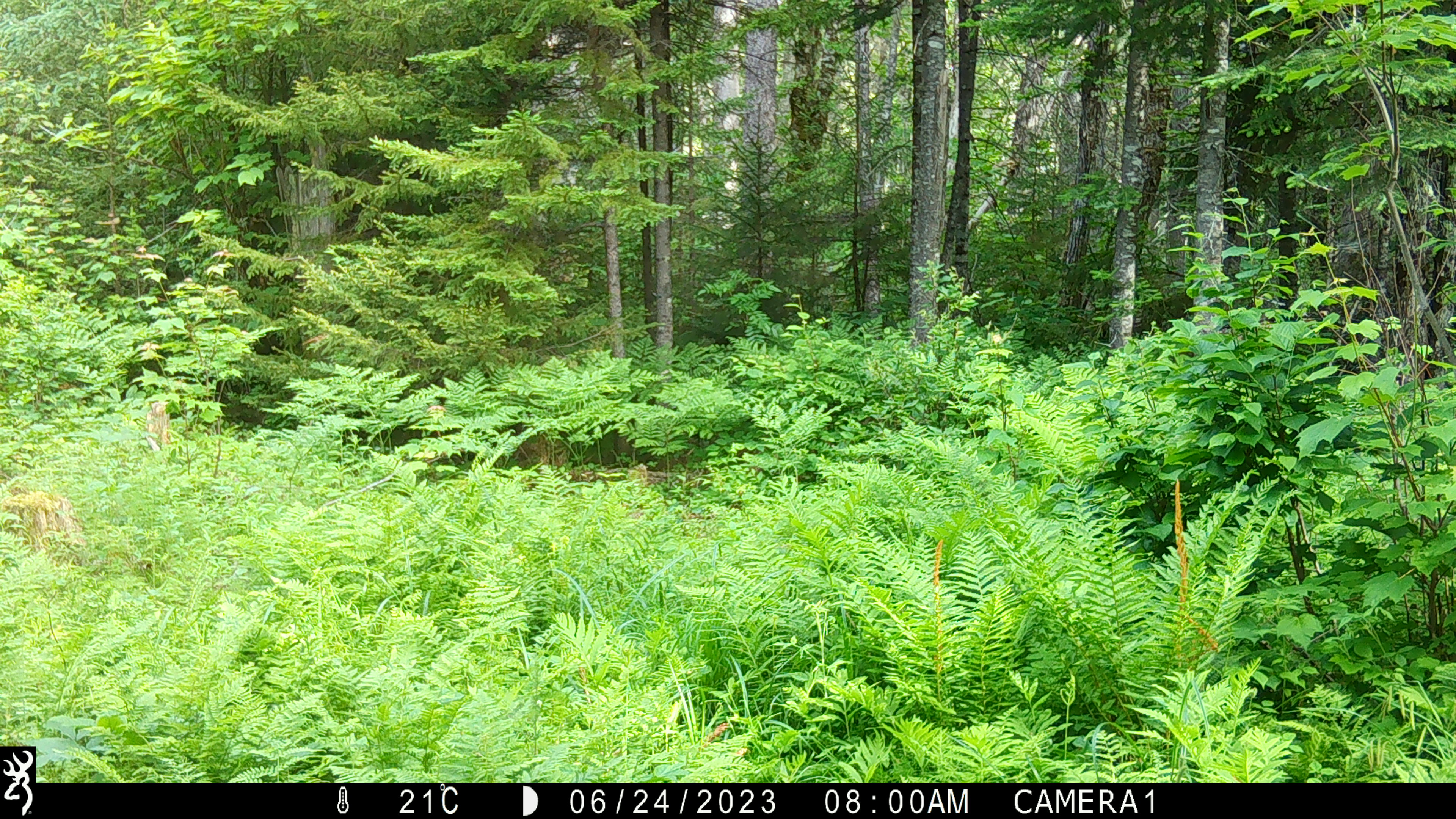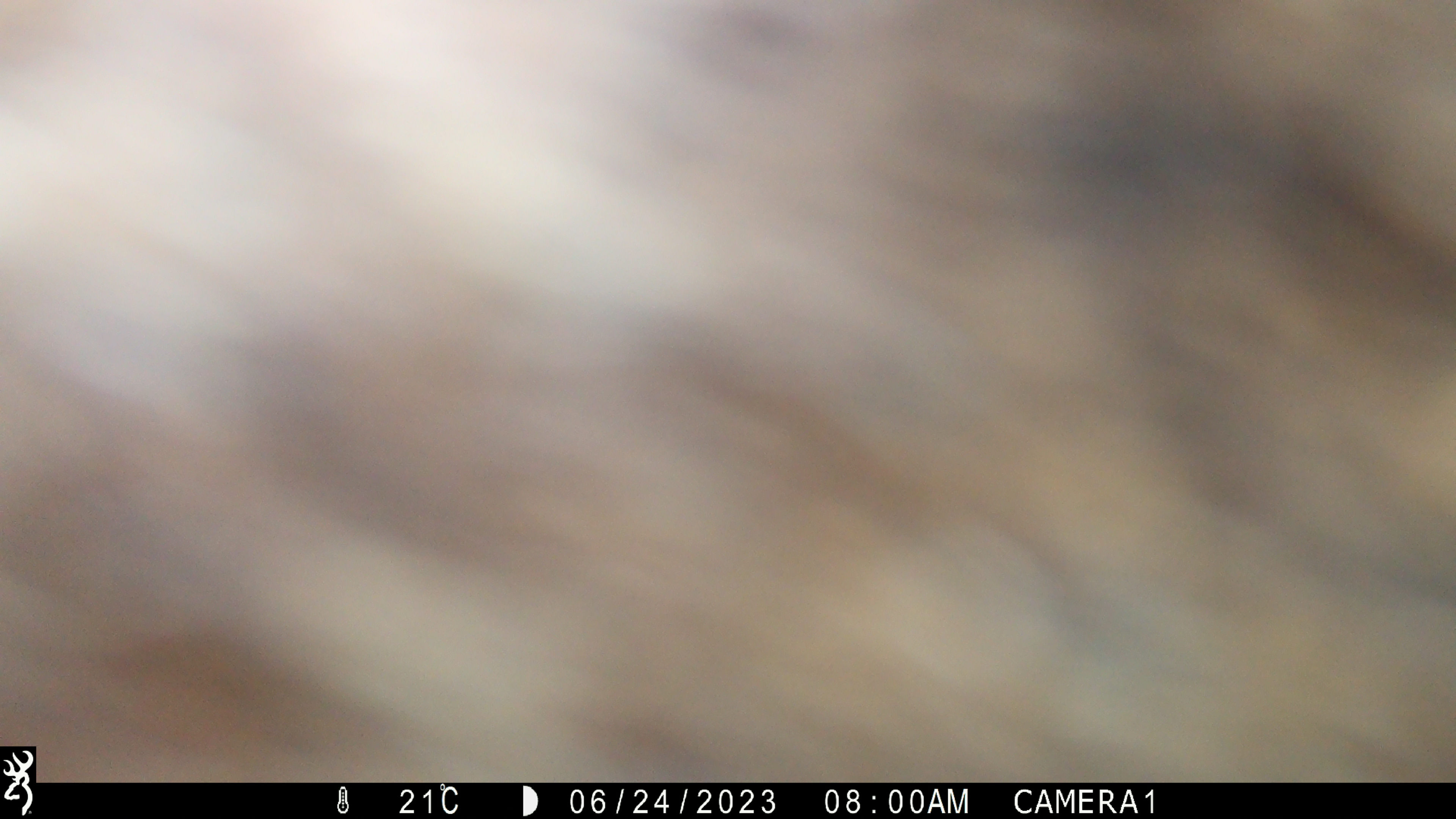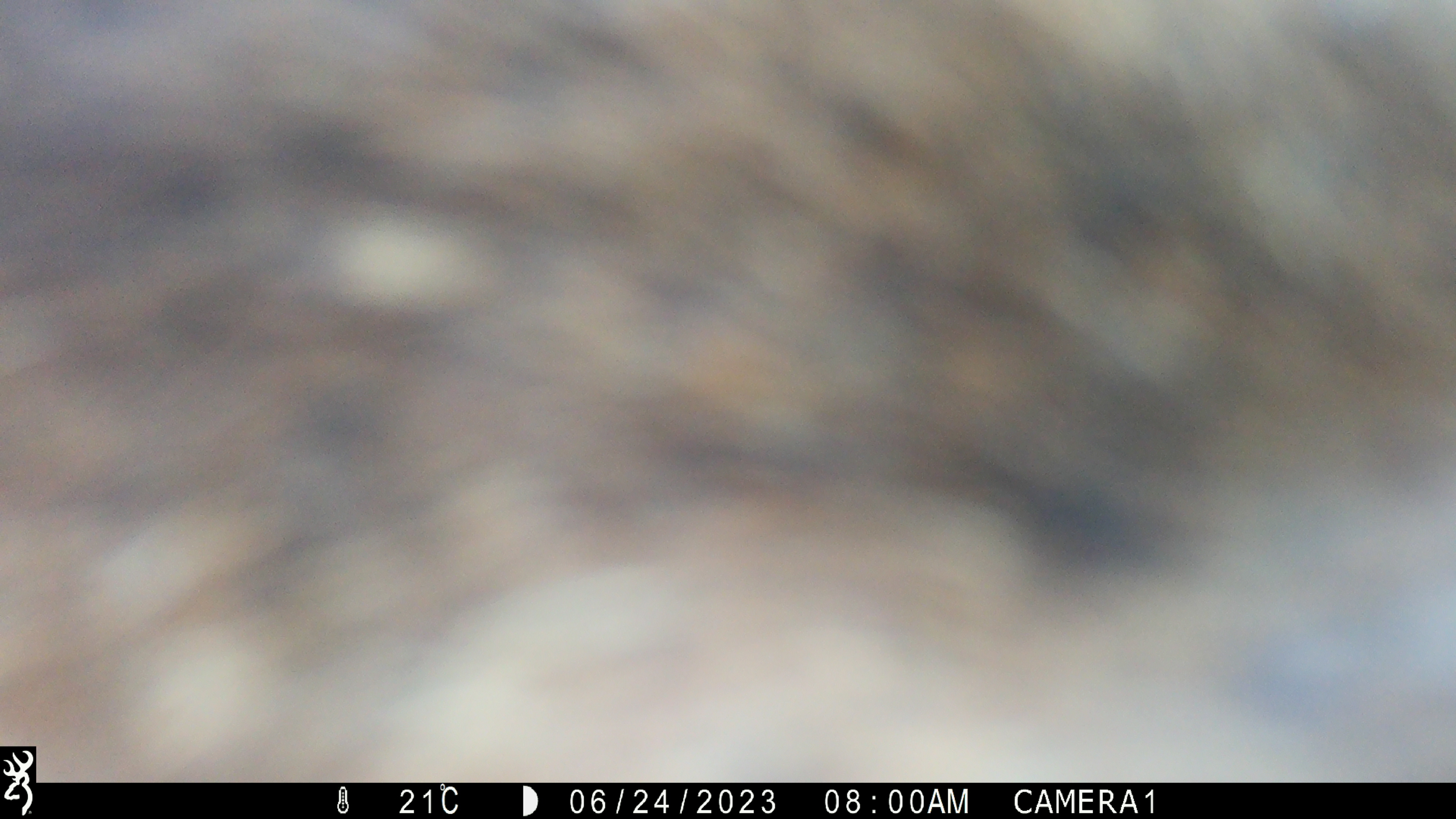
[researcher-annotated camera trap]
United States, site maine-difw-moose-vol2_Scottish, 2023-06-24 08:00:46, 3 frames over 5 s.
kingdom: Animalia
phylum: Chordata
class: Mammalia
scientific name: Mammalia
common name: mammal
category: mammal sp.